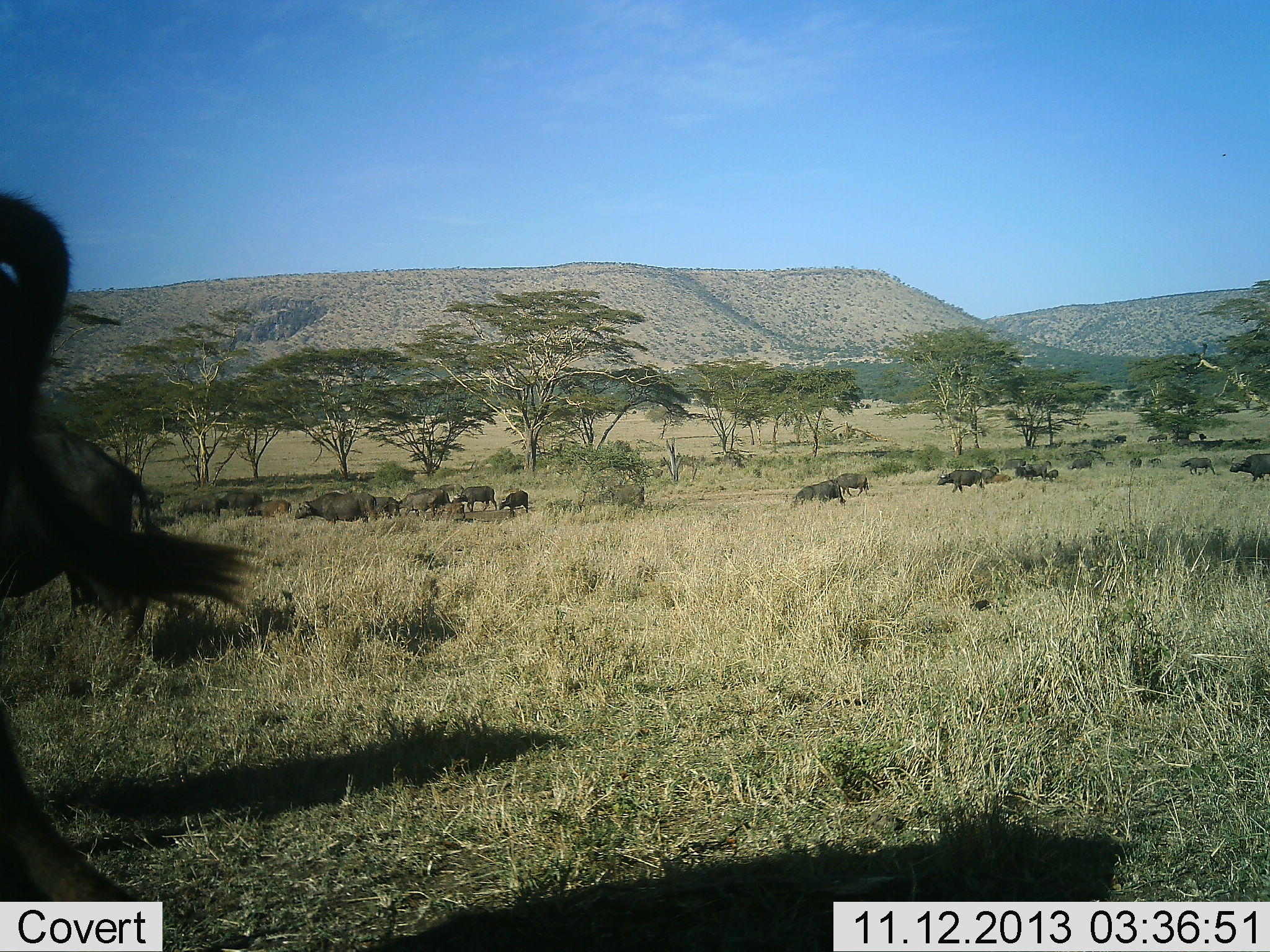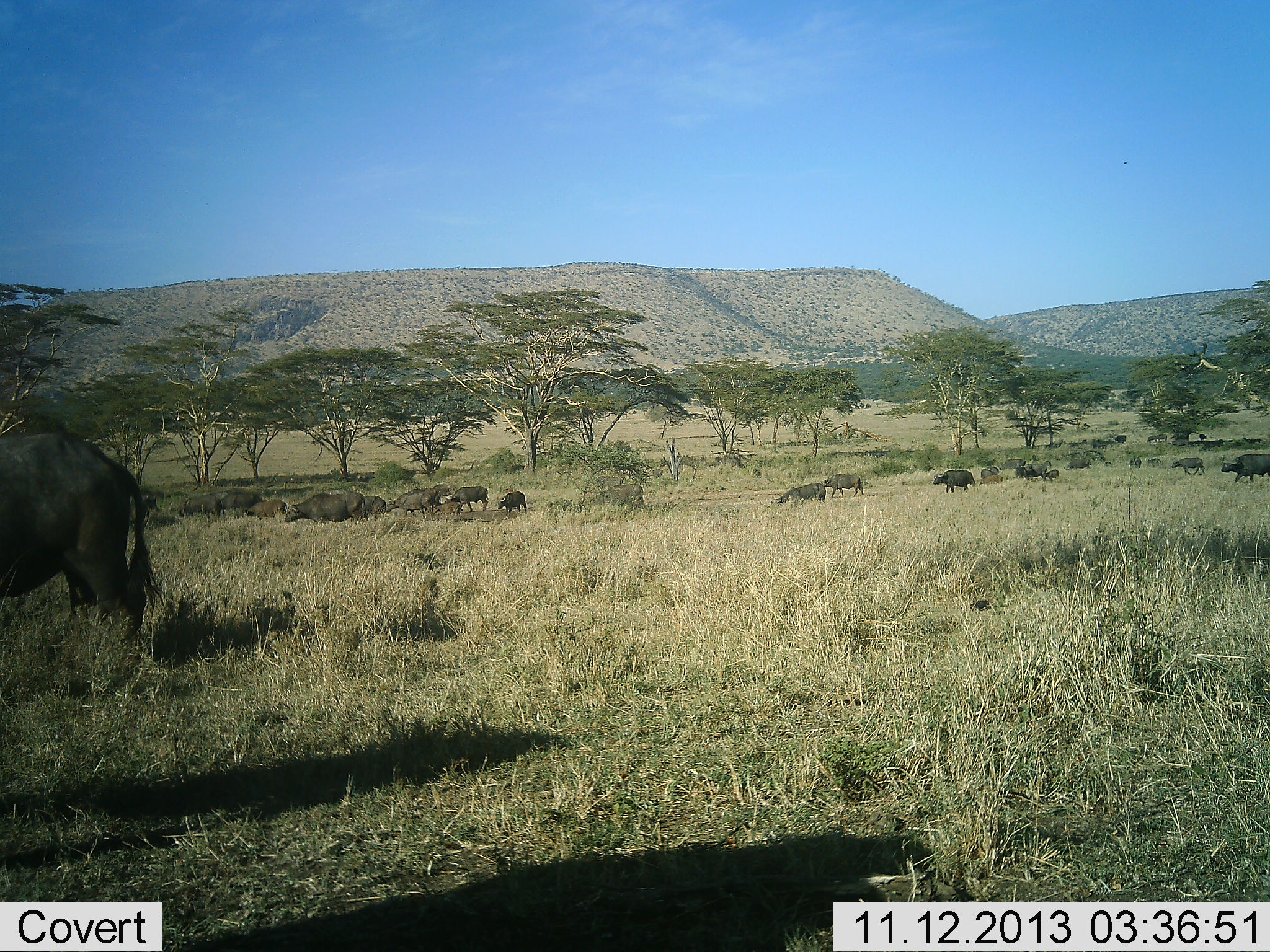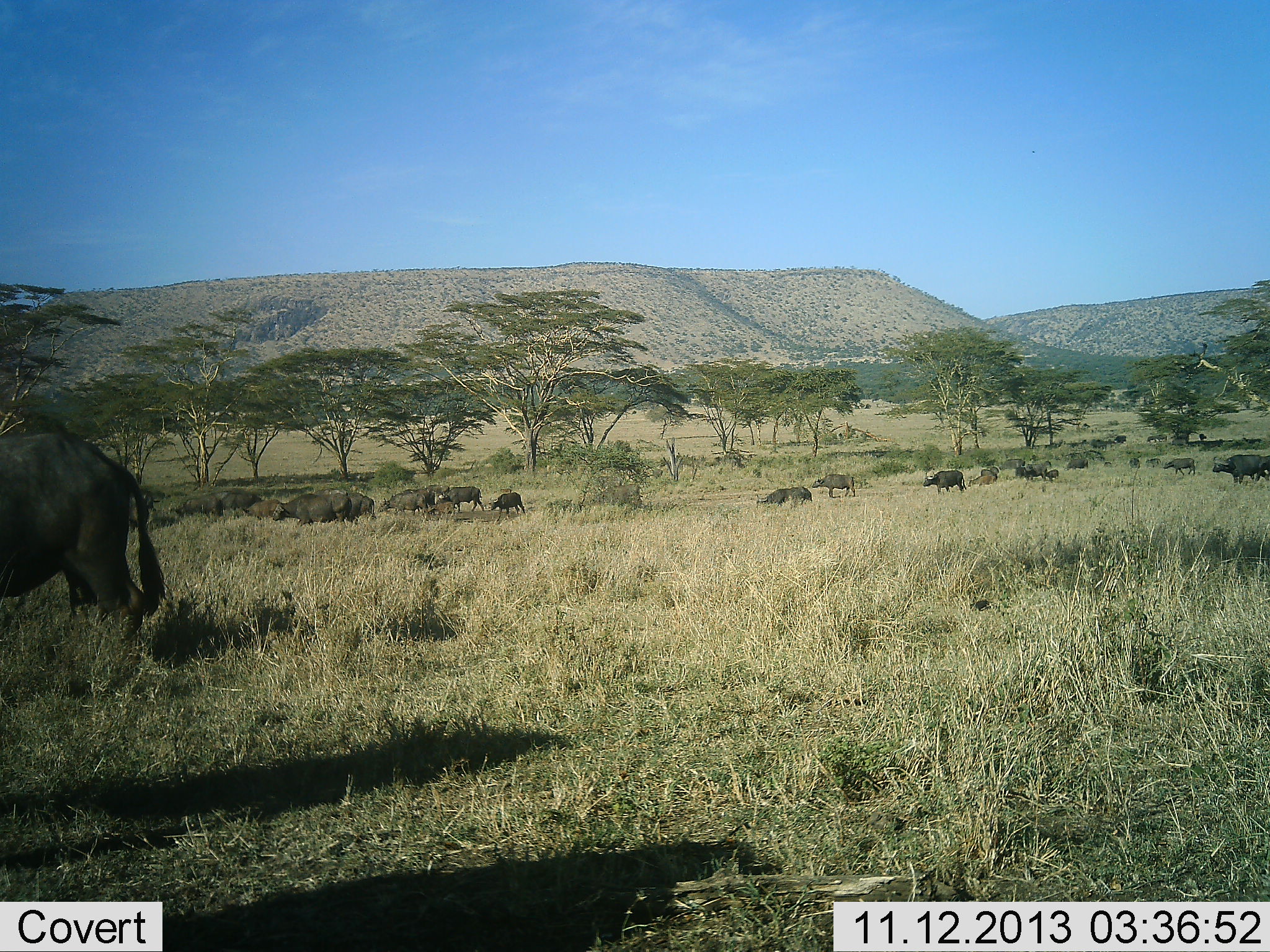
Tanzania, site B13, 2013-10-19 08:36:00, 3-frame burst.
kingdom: Animalia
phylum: Chordata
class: Mammalia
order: Artiodactyla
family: Bovidae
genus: Syncerus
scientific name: Syncerus caffer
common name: cape buffalo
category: buffalo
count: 11-50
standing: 14%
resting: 0%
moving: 86%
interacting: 0%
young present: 29%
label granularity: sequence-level